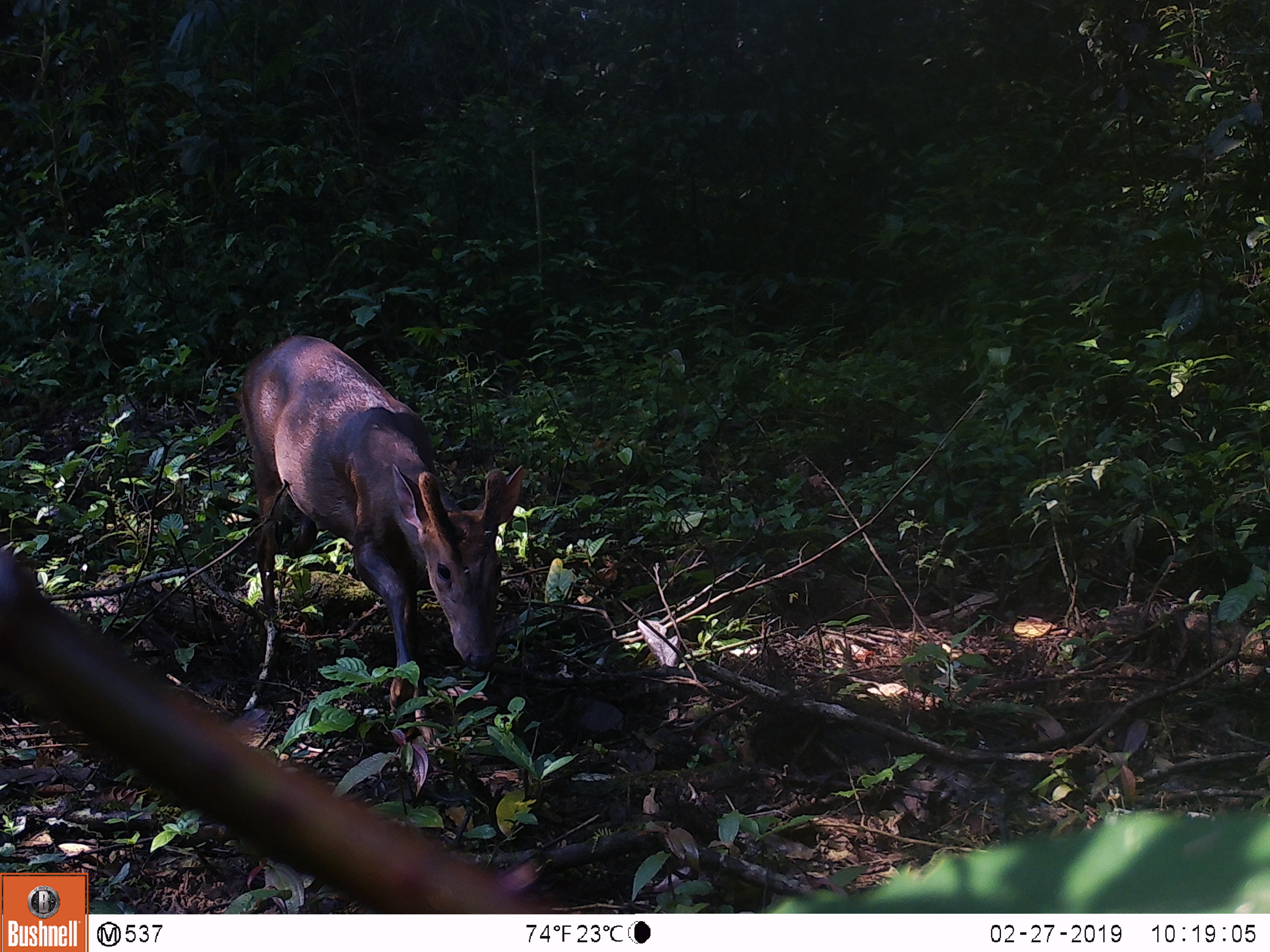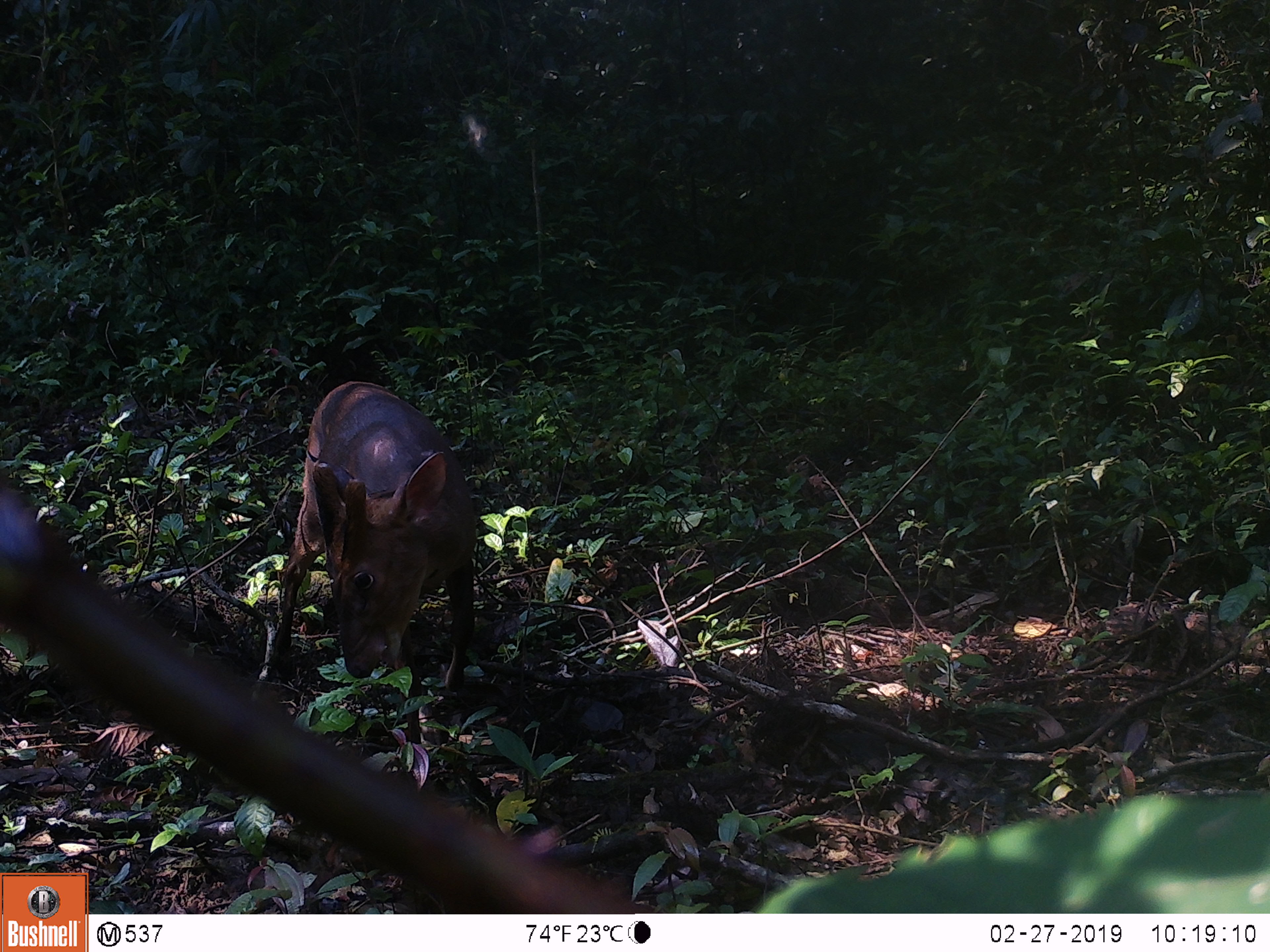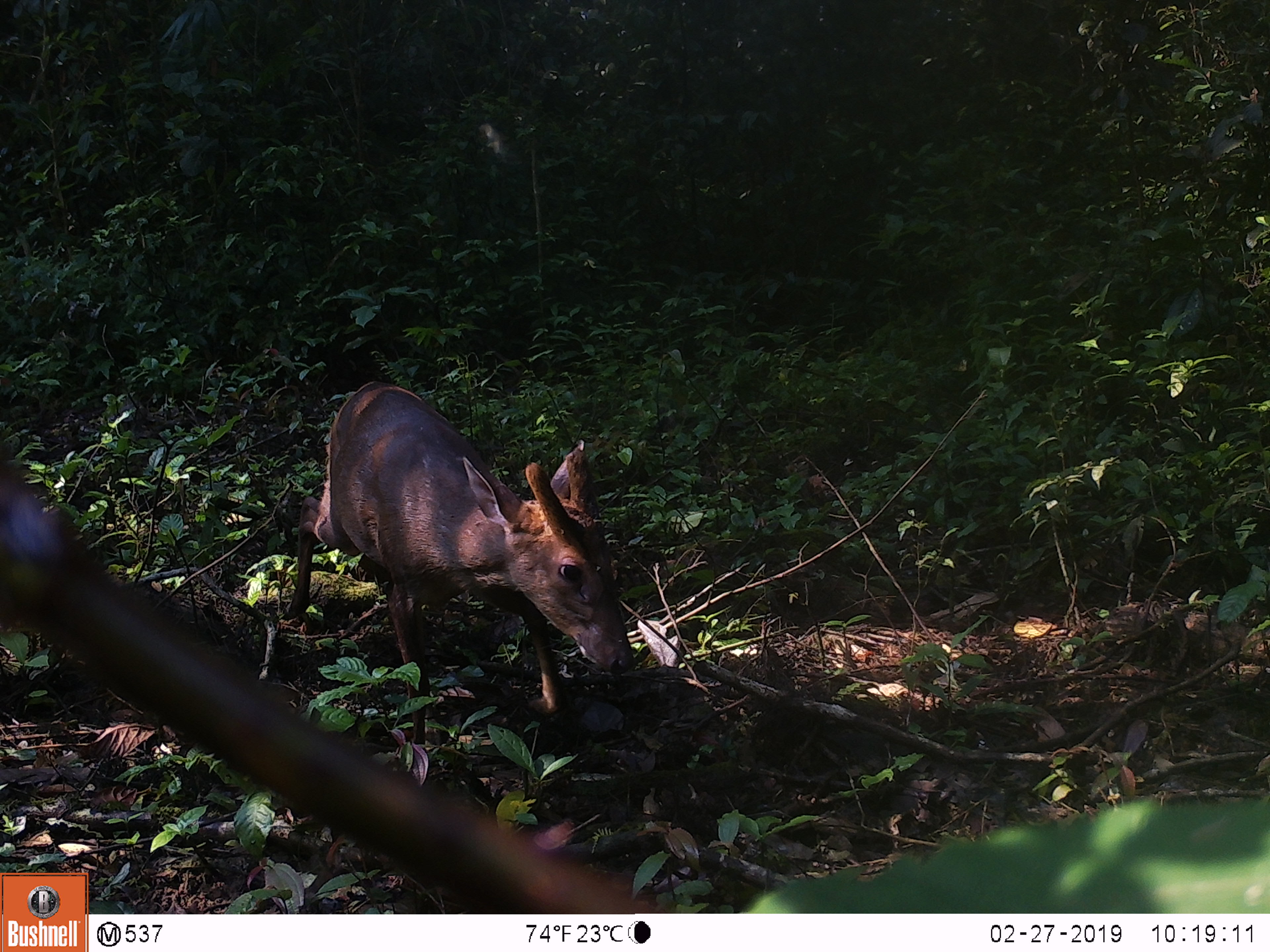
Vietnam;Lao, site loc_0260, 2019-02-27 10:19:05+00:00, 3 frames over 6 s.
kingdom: Animalia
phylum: Chordata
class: Mammalia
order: Artiodactyla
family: Cervidae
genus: Muntiacus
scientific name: Muntiacus vuquangensis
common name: large-antlered muntjac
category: large antlered muntjac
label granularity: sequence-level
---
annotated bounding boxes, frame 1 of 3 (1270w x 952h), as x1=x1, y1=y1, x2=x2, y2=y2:
large antlered muntjac: x1=236, y1=334, x2=524, y2=713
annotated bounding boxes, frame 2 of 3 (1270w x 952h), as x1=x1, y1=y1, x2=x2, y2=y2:
large antlered muntjac: x1=273, y1=381, x2=477, y2=744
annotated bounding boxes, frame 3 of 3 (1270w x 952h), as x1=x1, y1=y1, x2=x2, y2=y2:
large antlered muntjac: x1=282, y1=381, x2=634, y2=751